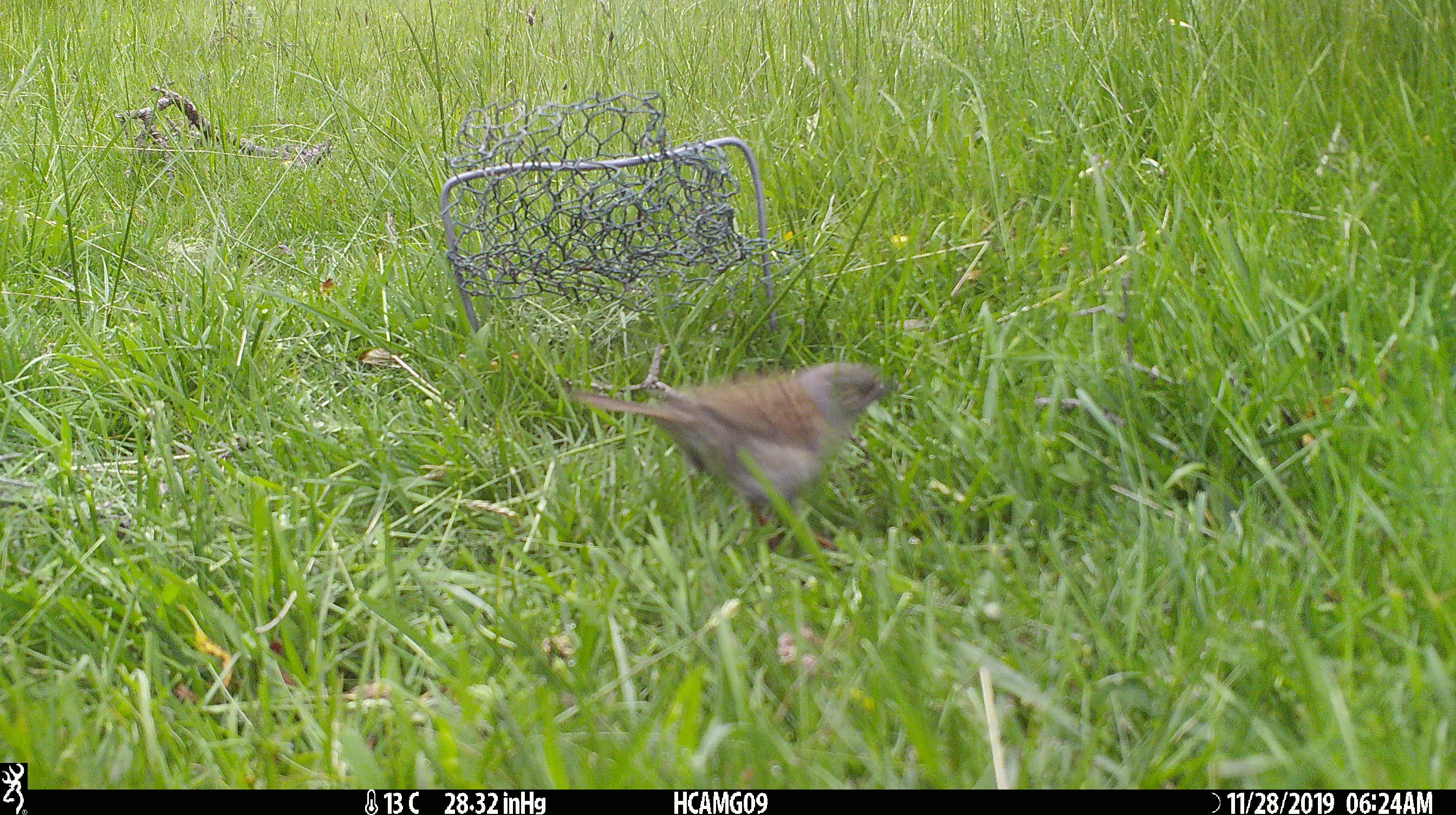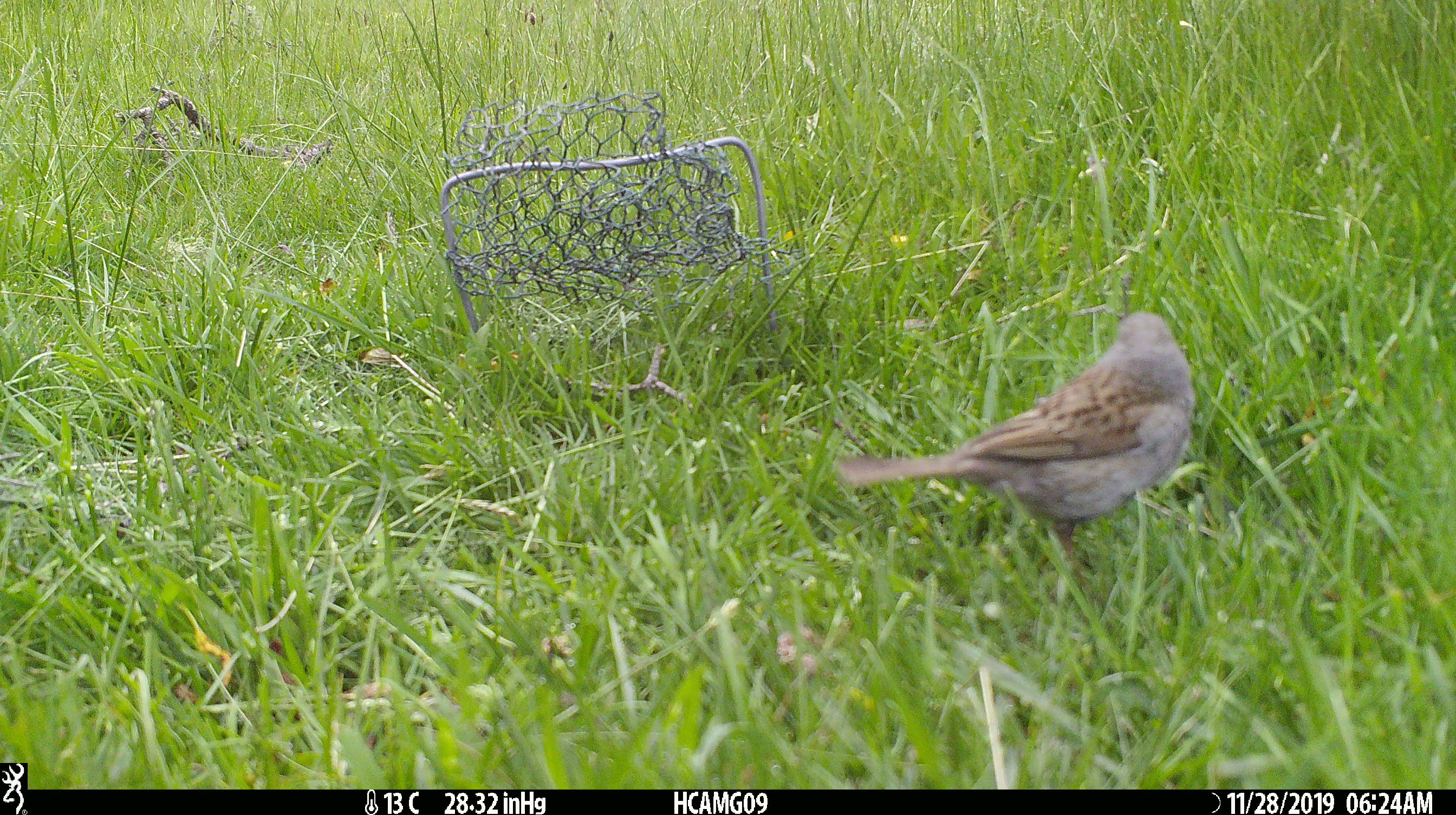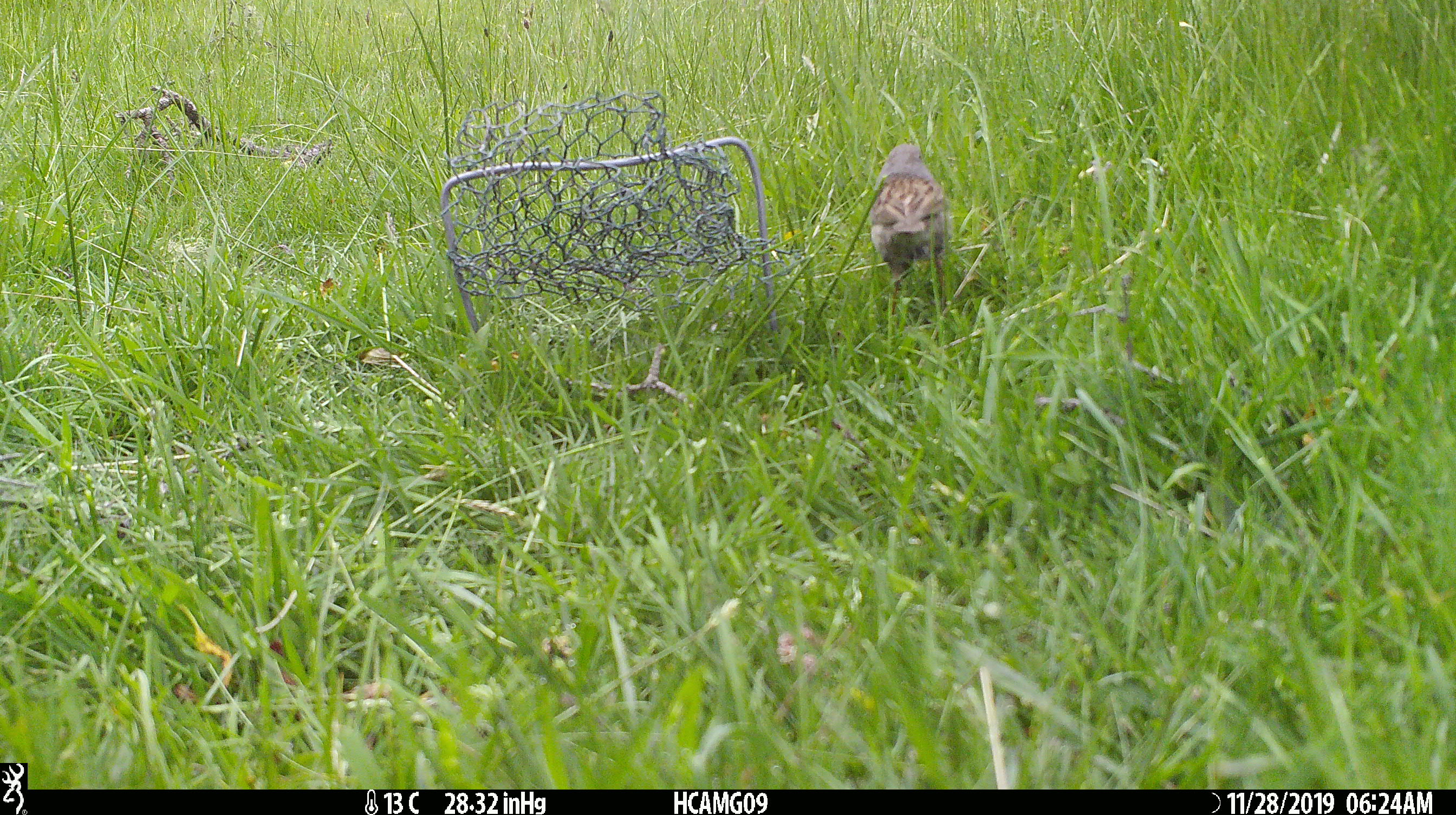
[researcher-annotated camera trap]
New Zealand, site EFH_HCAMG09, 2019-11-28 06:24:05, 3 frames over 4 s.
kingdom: Animalia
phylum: Chordata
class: Aves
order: Passeriformes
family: Prunellidae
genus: Prunella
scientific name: Prunella modularis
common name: dunnock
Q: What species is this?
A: Dunnock (Prunella modularis).